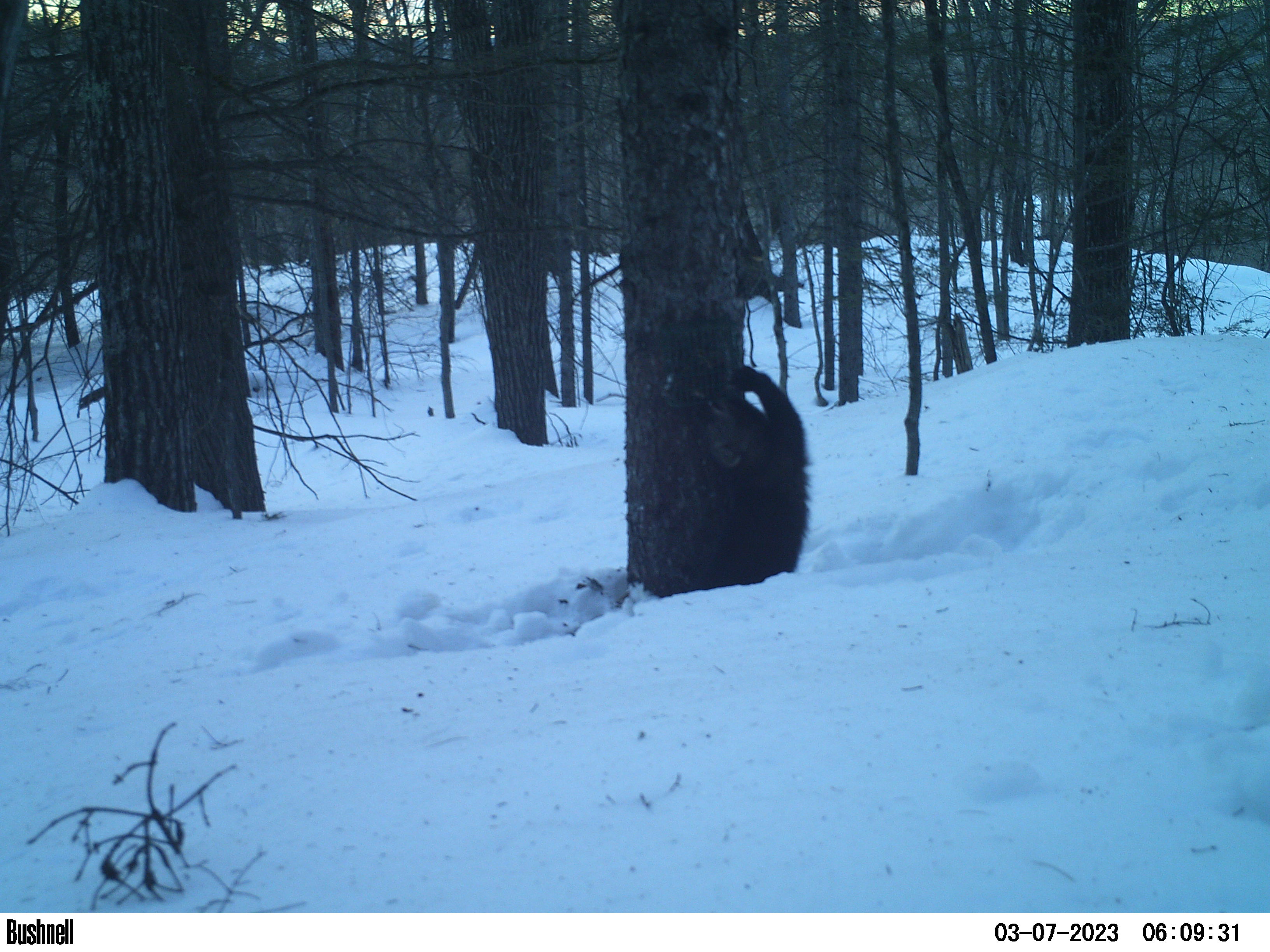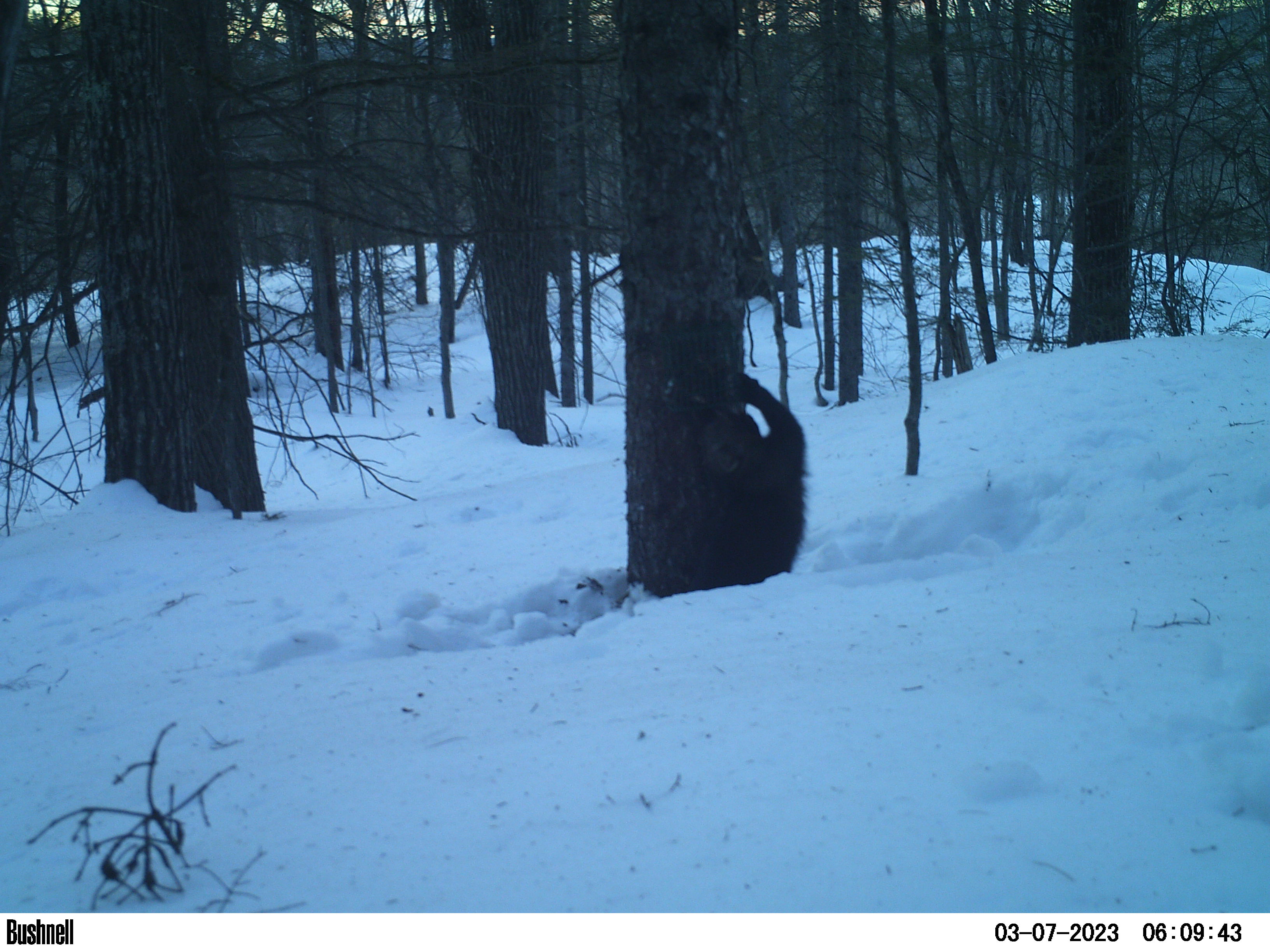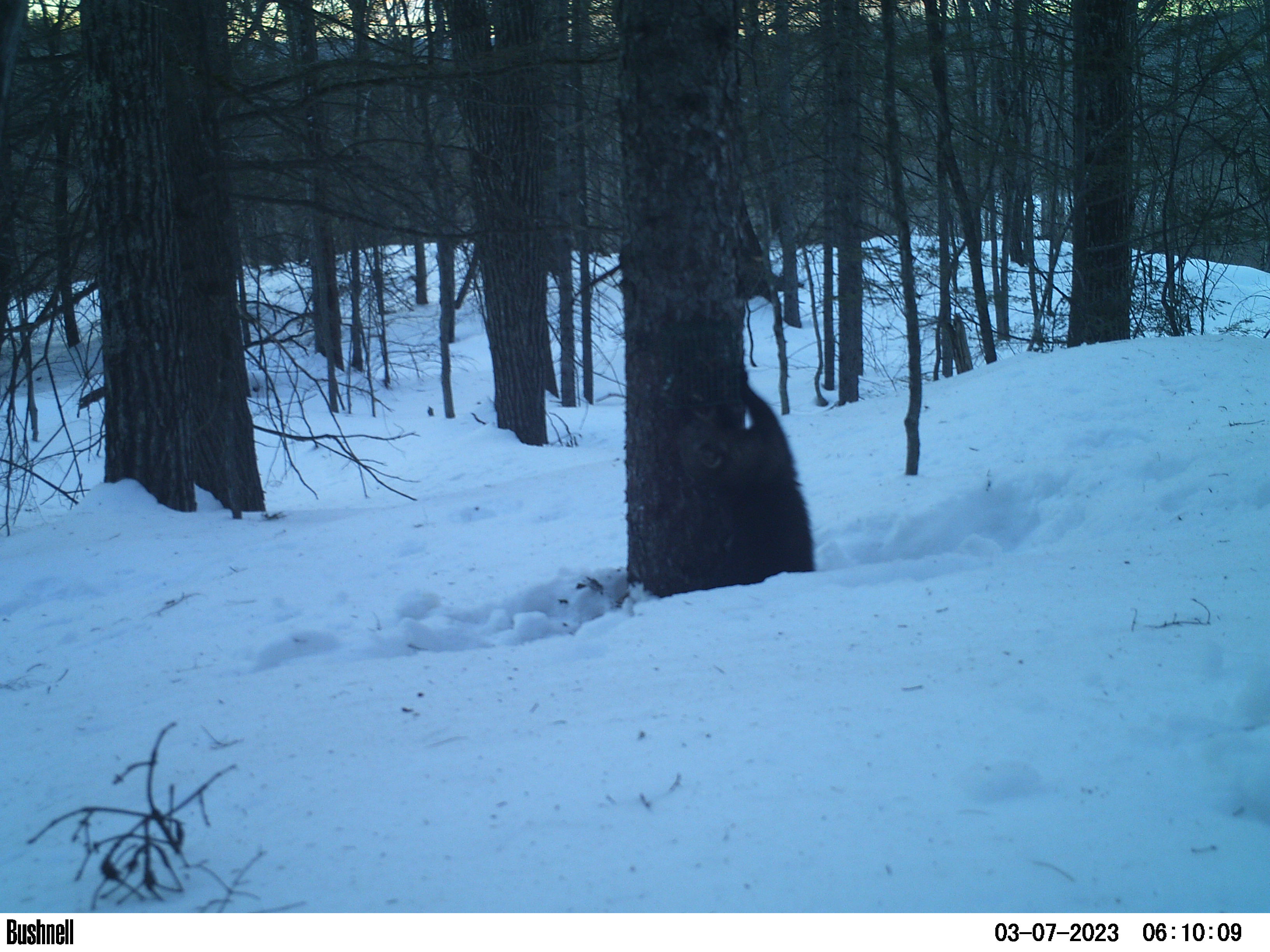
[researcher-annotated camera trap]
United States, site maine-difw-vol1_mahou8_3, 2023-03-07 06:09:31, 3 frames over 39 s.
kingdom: Animalia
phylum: Chordata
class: Mammalia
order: Carnivora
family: Mustelidae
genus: Pekania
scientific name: Pekania pennanti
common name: fisher